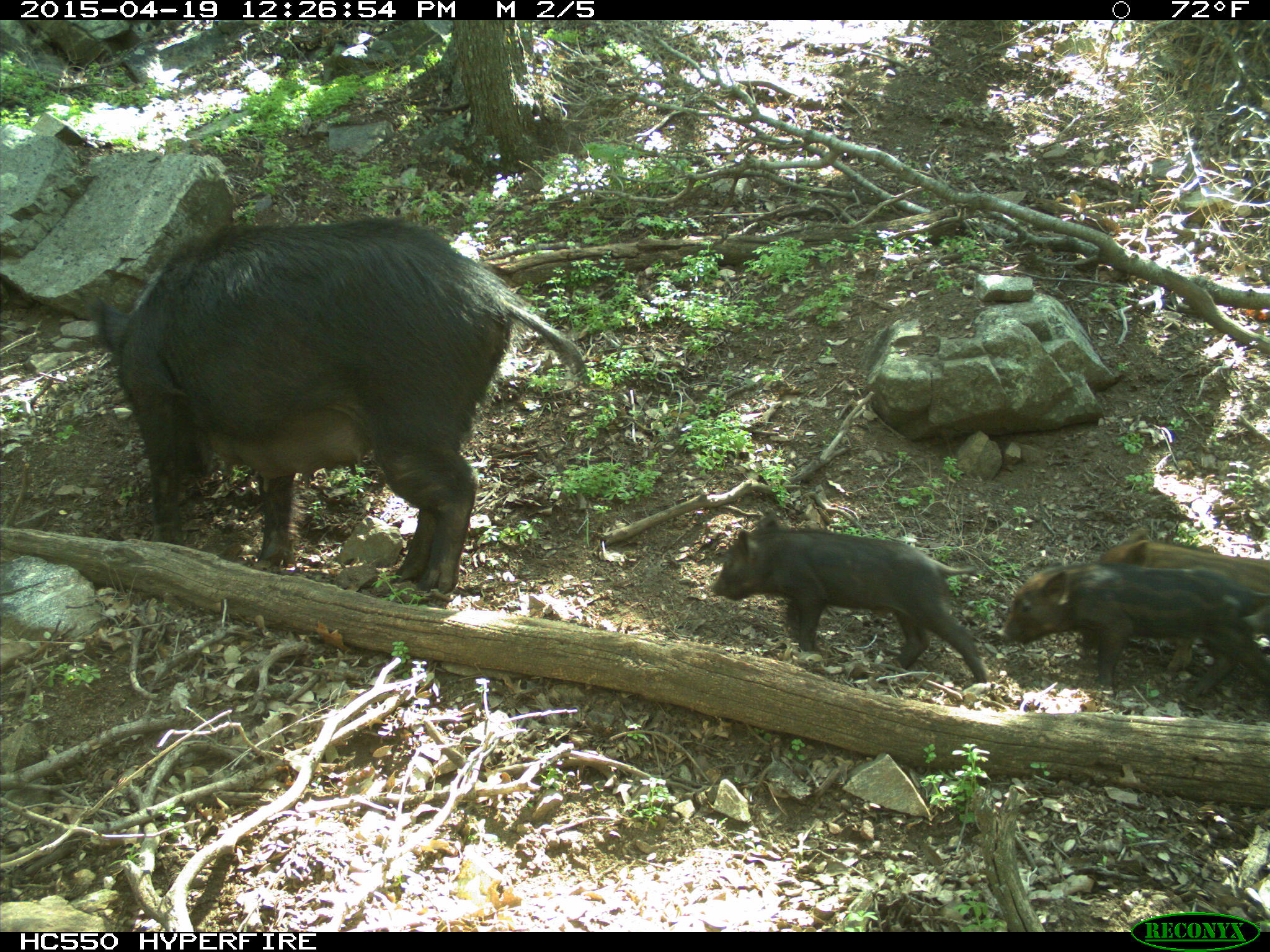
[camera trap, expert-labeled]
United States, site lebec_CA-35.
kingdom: Animalia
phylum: Chordata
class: Mammalia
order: Artiodactyla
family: Suidae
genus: Sus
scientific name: Sus scrofa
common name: wild boar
Sus scrofa (wild boar).